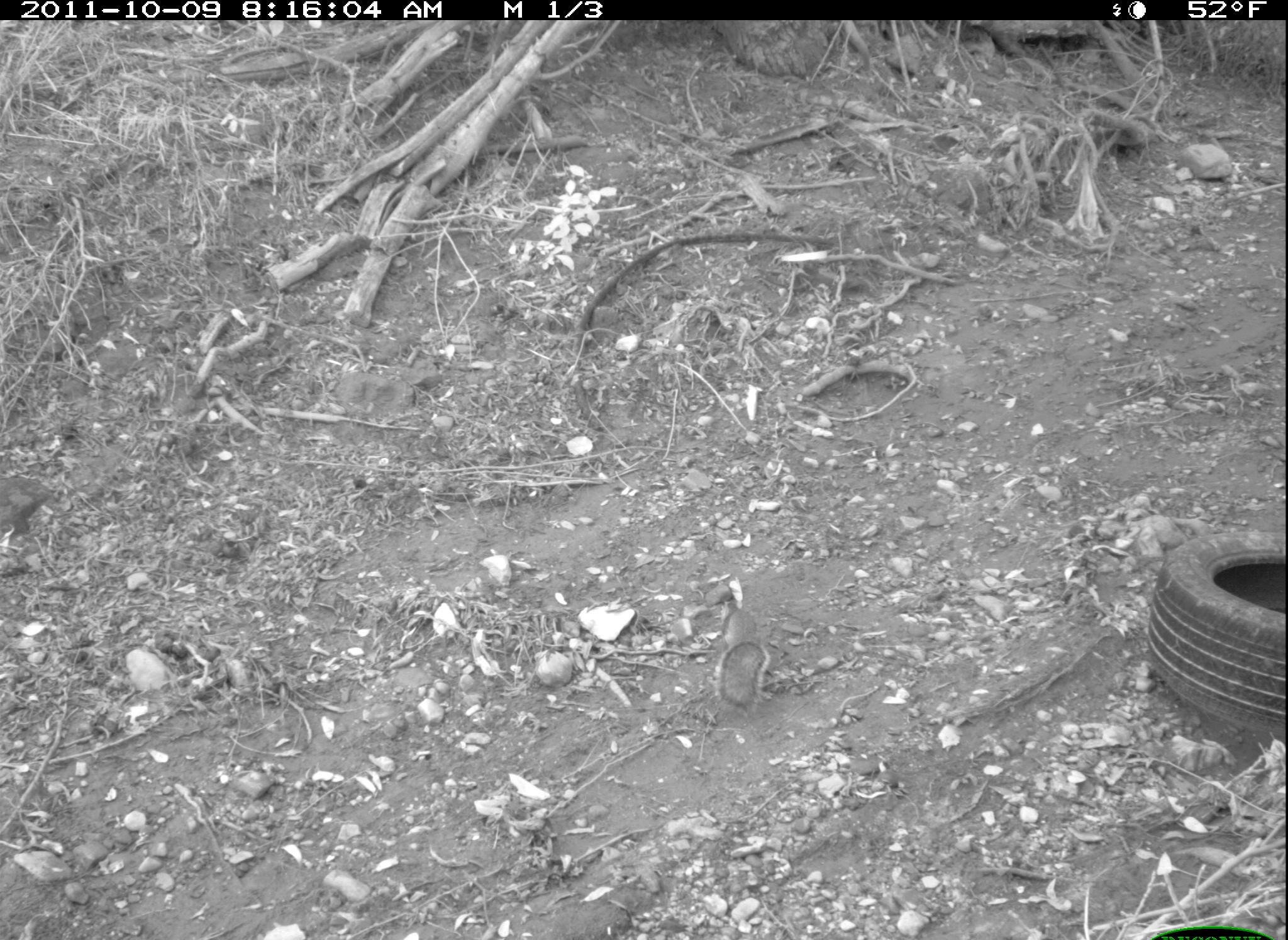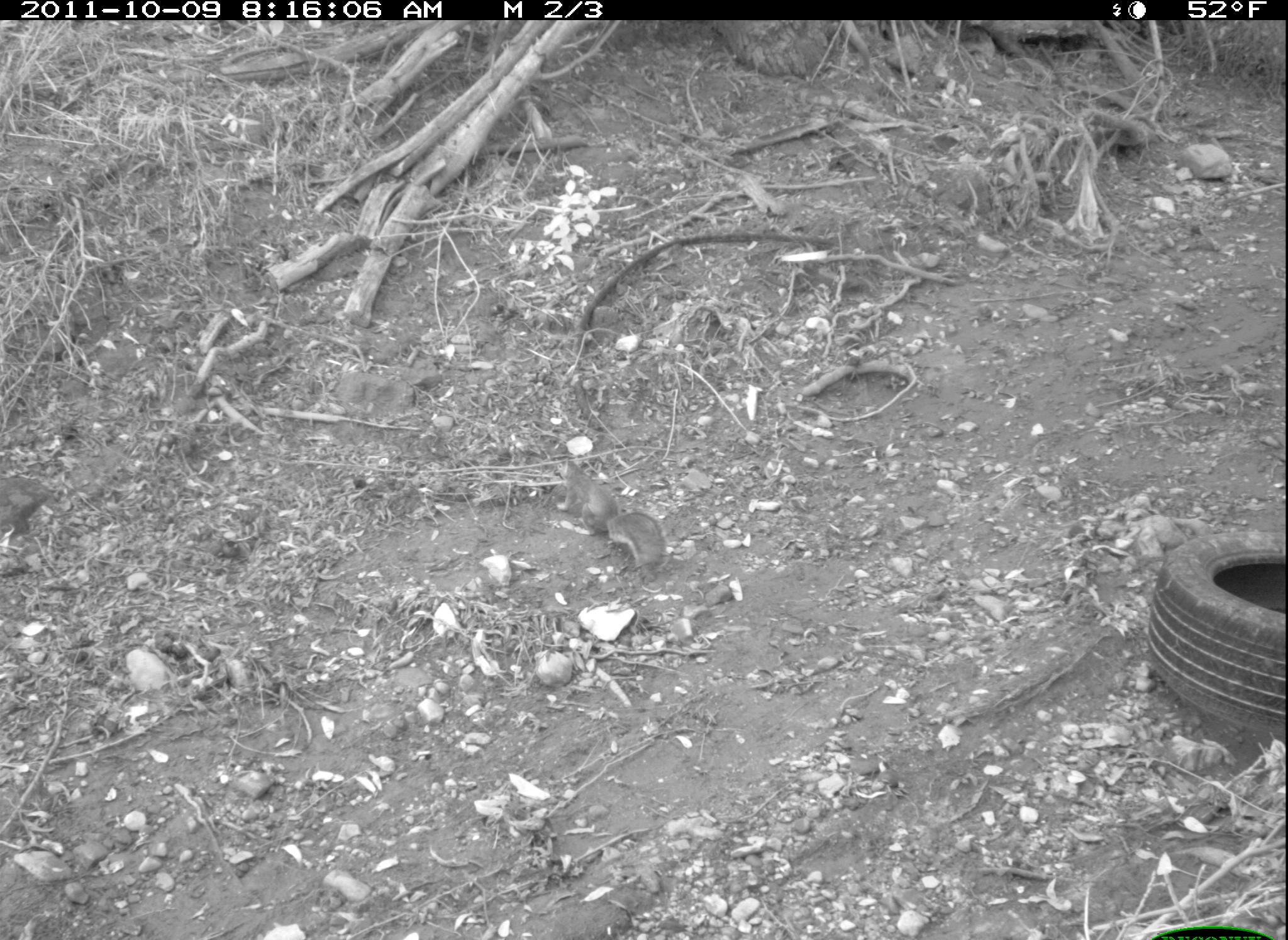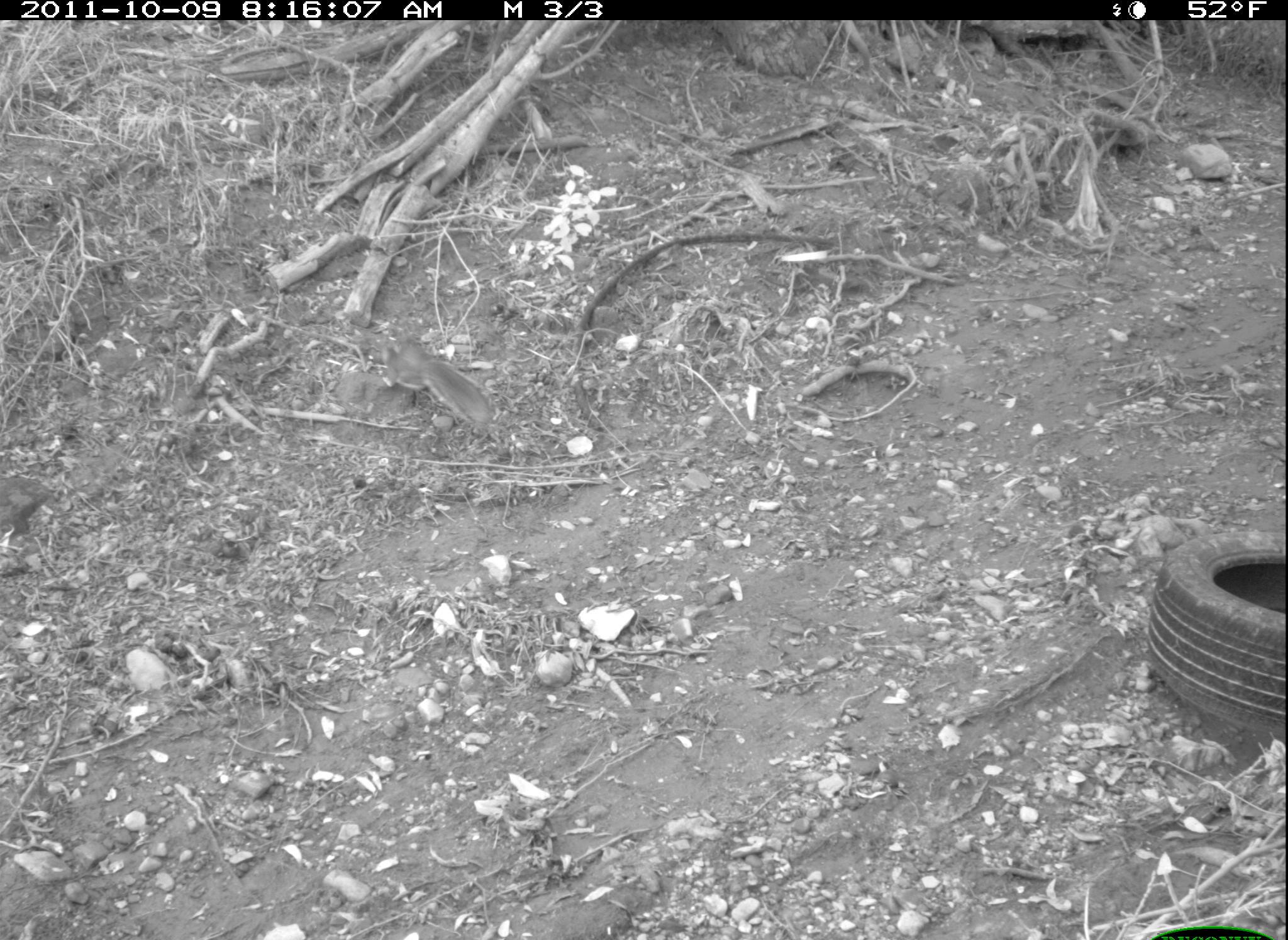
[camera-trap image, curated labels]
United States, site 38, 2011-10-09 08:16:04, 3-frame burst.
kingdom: Animalia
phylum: Chordata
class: Mammalia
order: Rodentia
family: Sciuridae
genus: Sciurus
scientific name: Sciurus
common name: squirrel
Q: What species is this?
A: Squirrel (Sciurus).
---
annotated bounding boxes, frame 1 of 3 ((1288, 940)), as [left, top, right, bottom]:
squirrel: [702, 583, 771, 707]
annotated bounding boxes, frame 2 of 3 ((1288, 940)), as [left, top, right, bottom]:
squirrel: [543, 451, 671, 575]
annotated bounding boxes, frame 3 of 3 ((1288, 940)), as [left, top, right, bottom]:
squirrel: [362, 322, 506, 438]